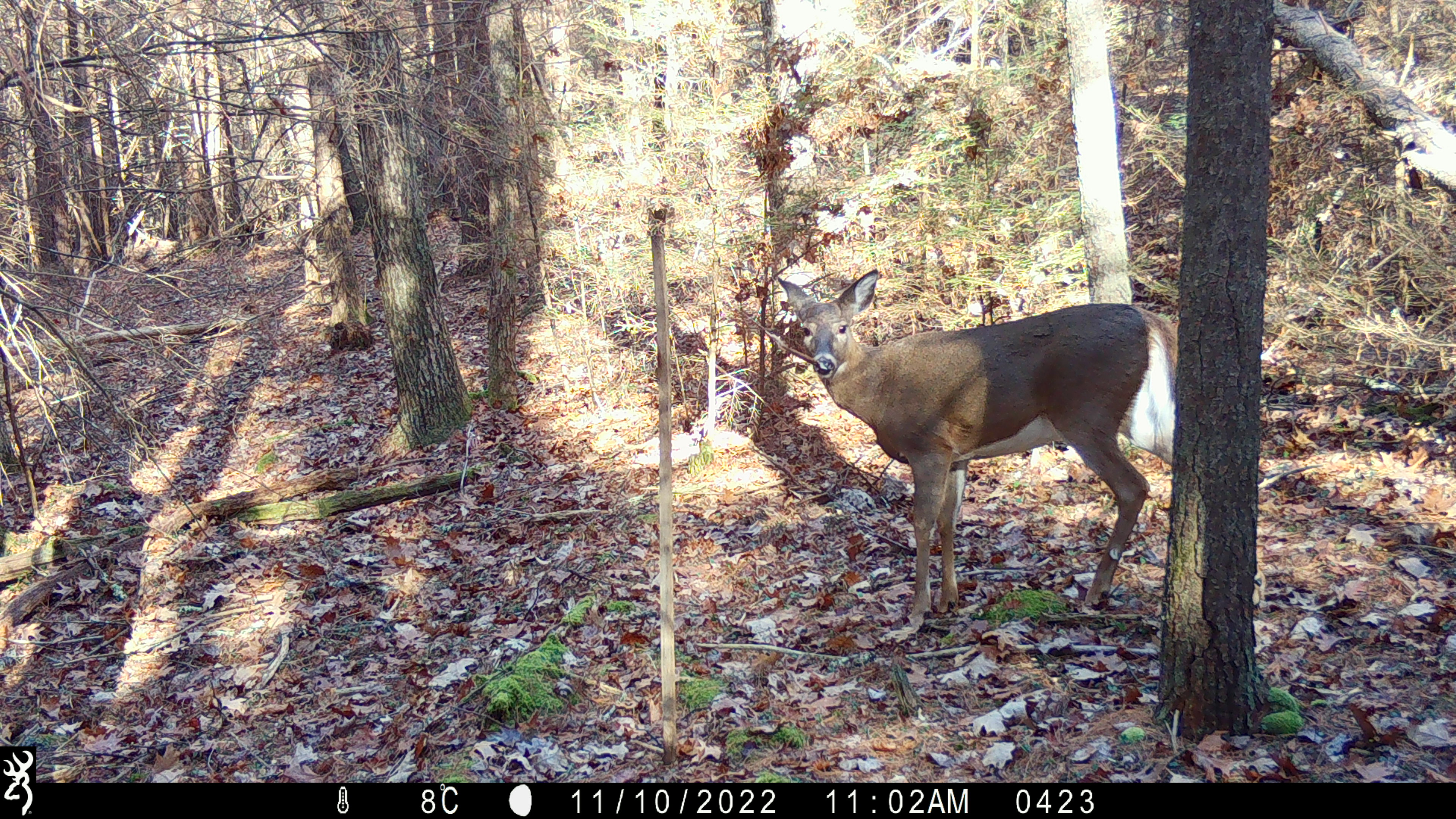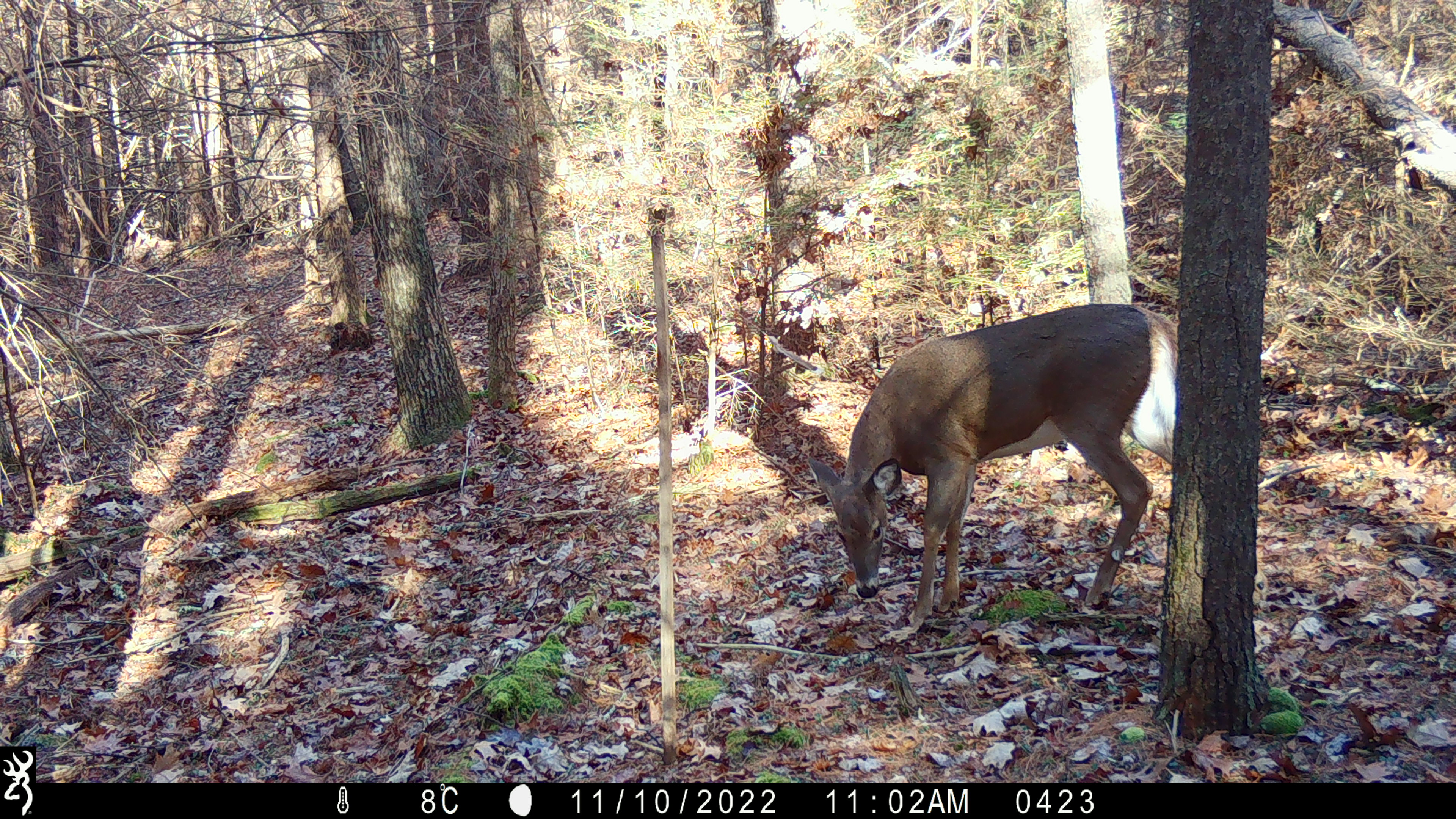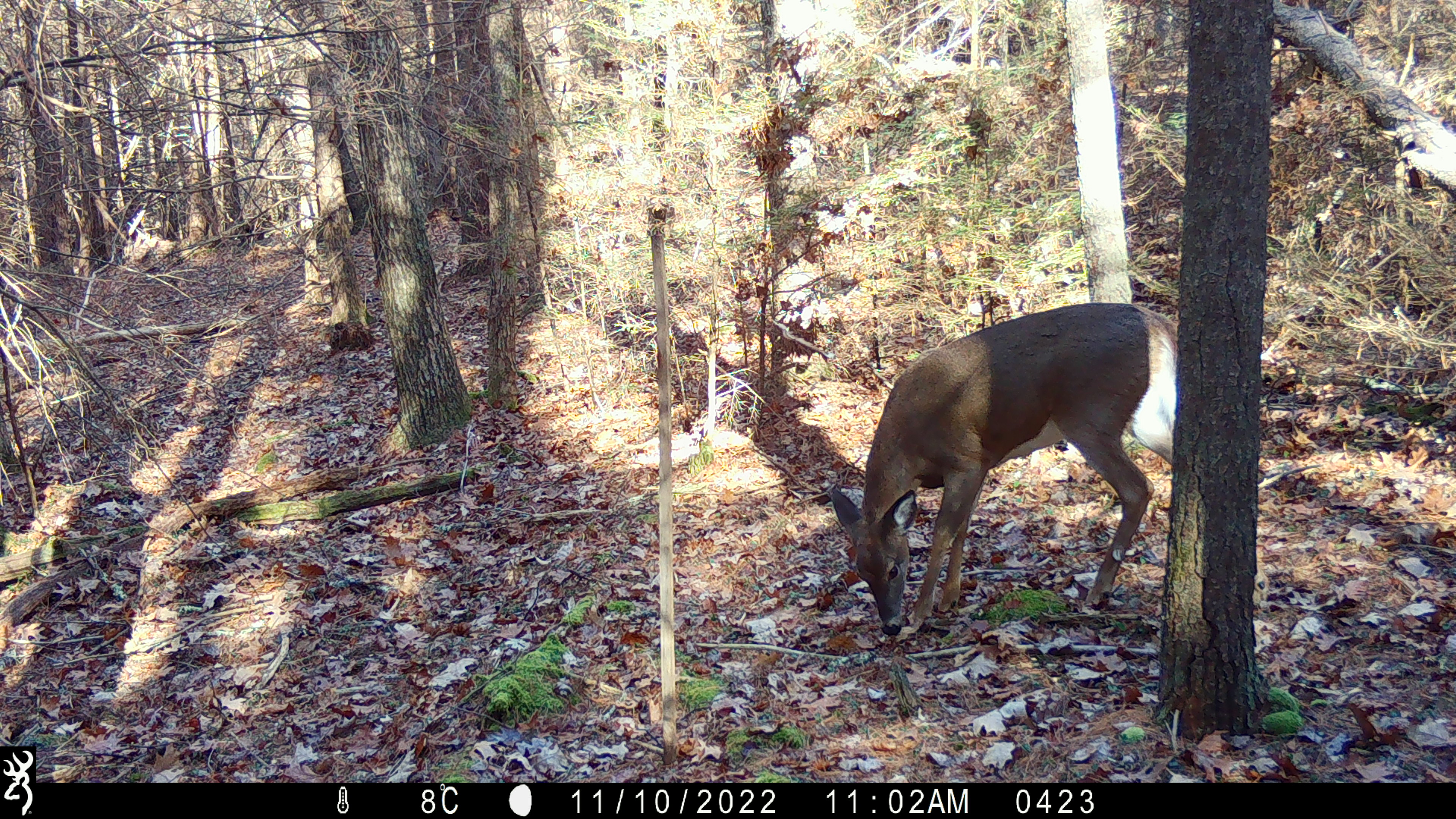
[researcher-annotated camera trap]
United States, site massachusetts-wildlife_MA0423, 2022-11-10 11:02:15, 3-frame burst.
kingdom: Animalia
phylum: Chordata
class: Mammalia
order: Artiodactyla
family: Cervidae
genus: Odocoileus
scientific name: Odocoileus virginianus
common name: white-tailed deer